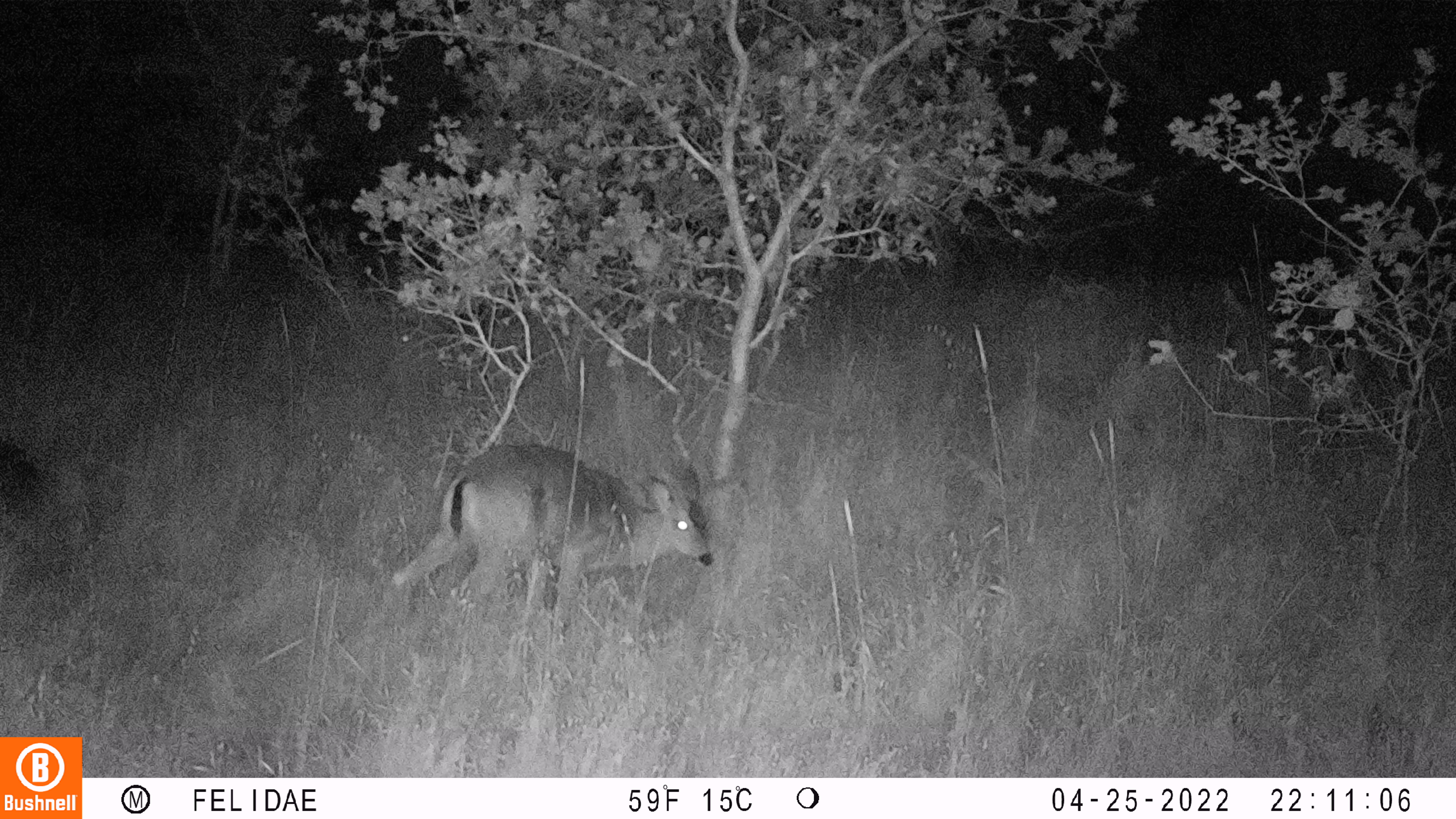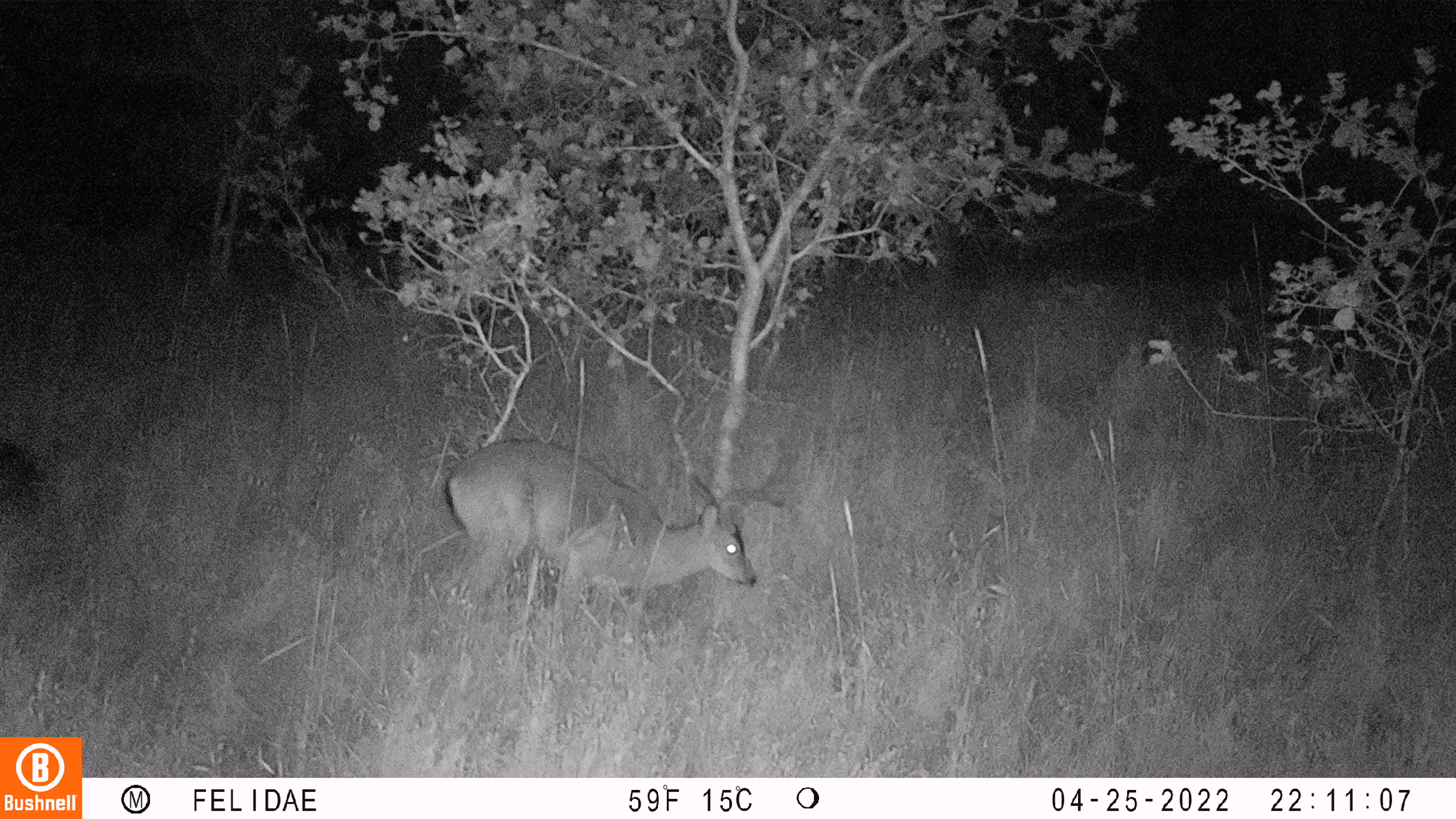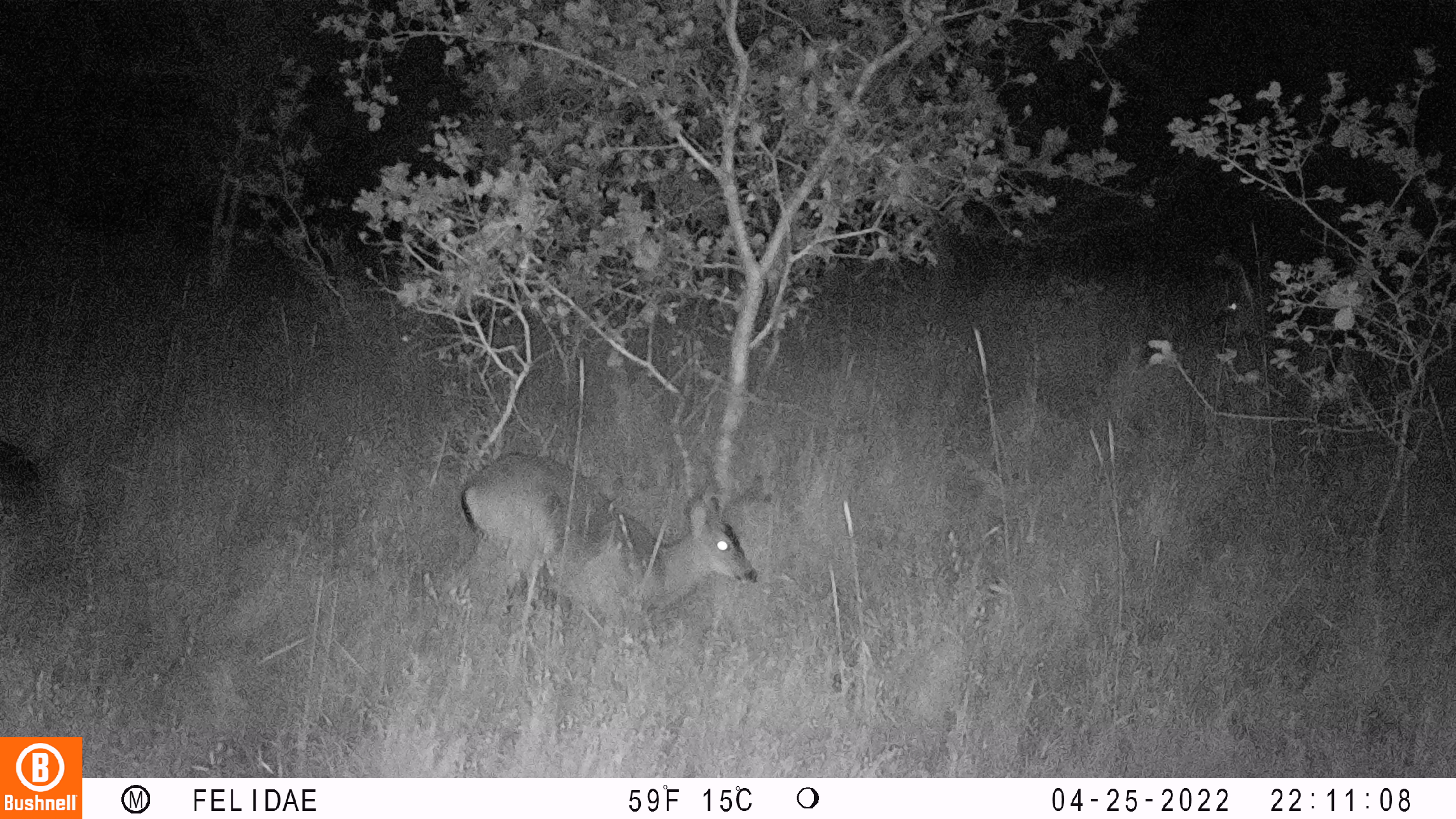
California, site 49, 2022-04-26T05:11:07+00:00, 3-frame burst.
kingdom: Animalia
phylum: Chordata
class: Mammalia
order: Artiodactyla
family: Cervidae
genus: Odocoileus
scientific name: Odocoileus hemionus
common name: mule deer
Mule deer (Odocoileus hemionus).